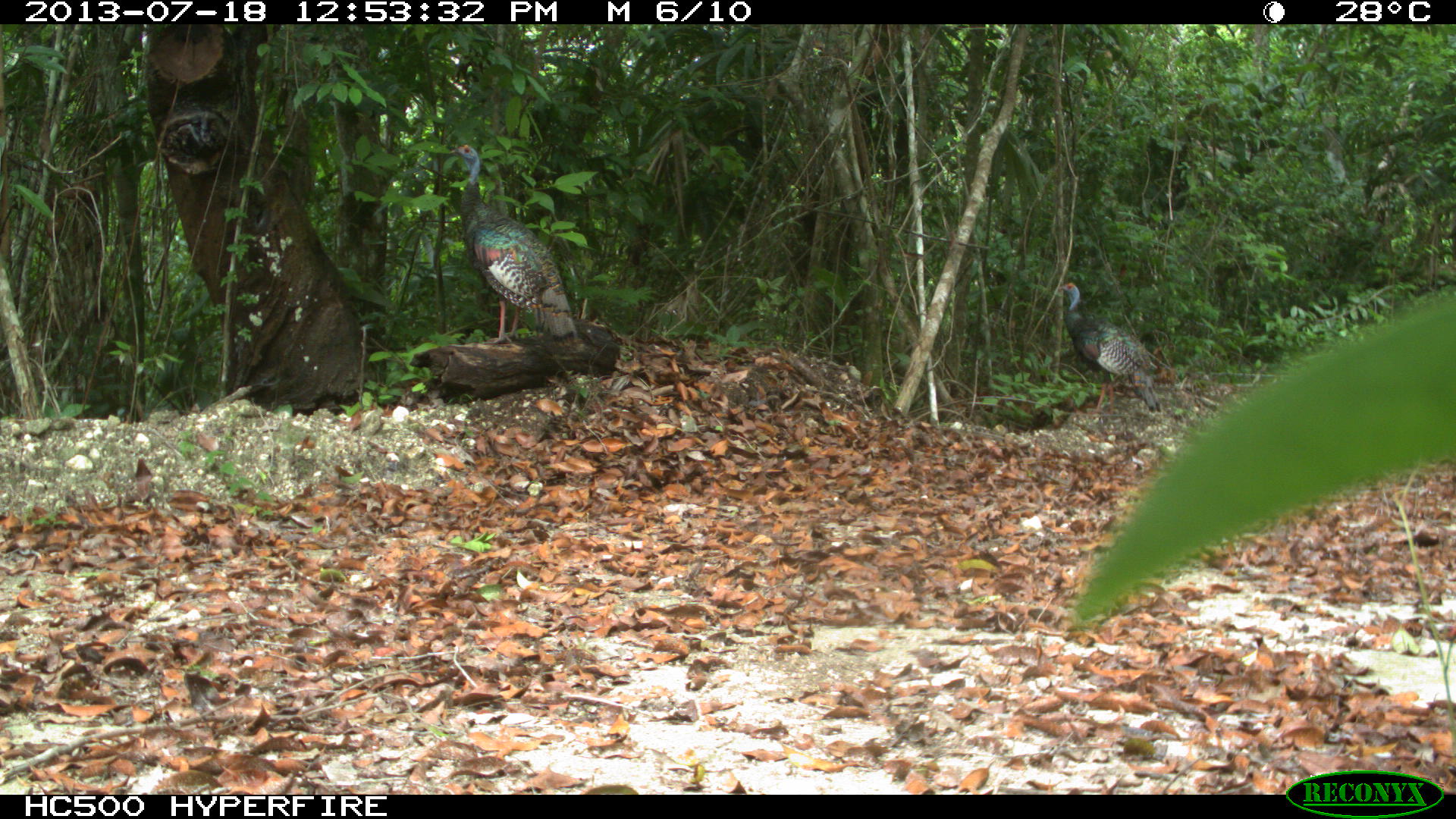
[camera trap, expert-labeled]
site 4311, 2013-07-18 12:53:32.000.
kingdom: Animalia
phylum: Chordata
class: Aves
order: Galliformes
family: Phasianidae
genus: Meleagris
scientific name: Meleagris ocellata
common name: ocellated turkey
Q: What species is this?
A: Meleagris ocellata (ocellated turkey).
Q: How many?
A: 2.